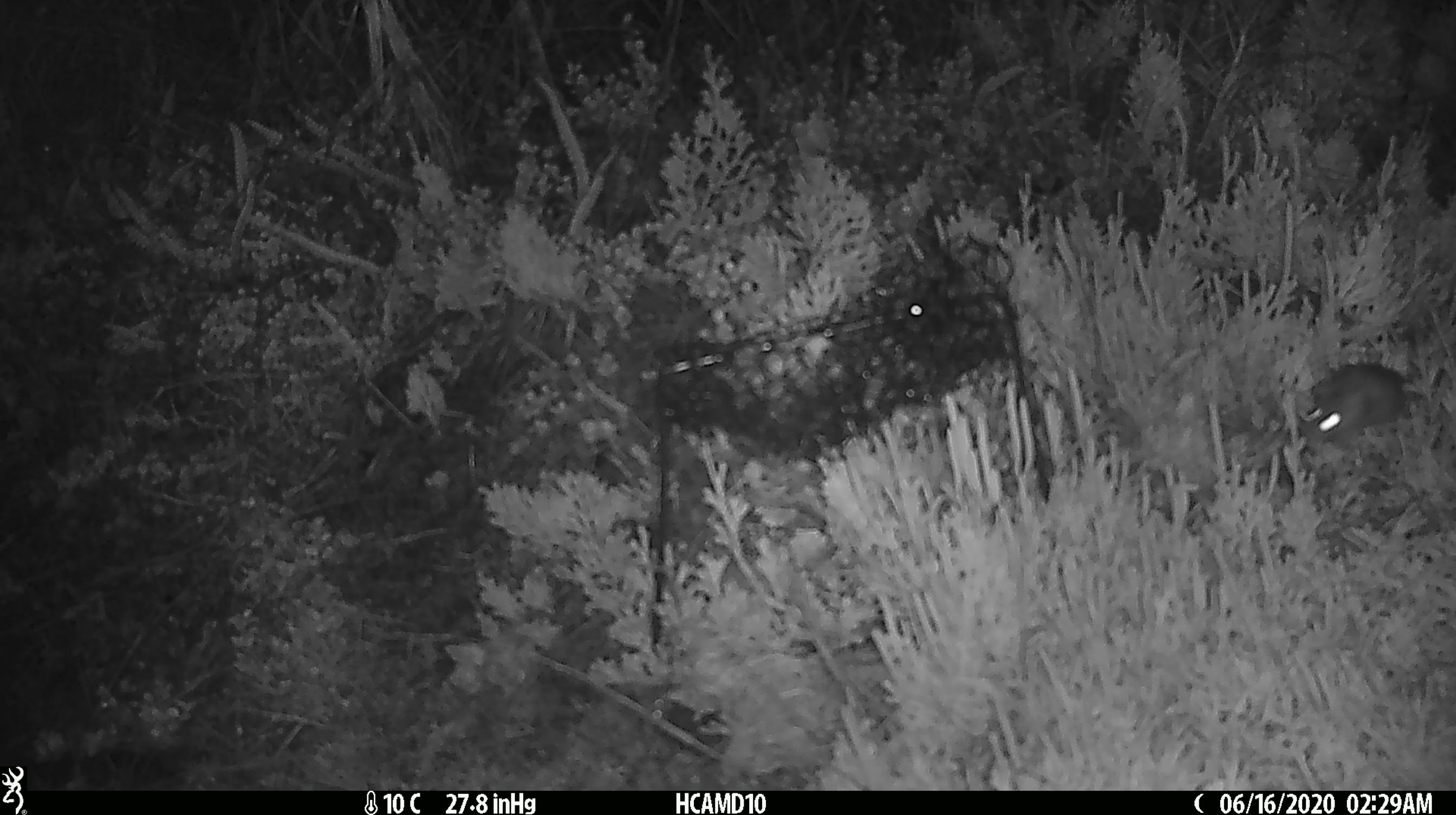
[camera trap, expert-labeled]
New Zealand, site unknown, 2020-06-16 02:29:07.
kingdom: Animalia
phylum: Chordata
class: Mammalia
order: Rodentia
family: Muridae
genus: Mus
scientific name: Mus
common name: mouse